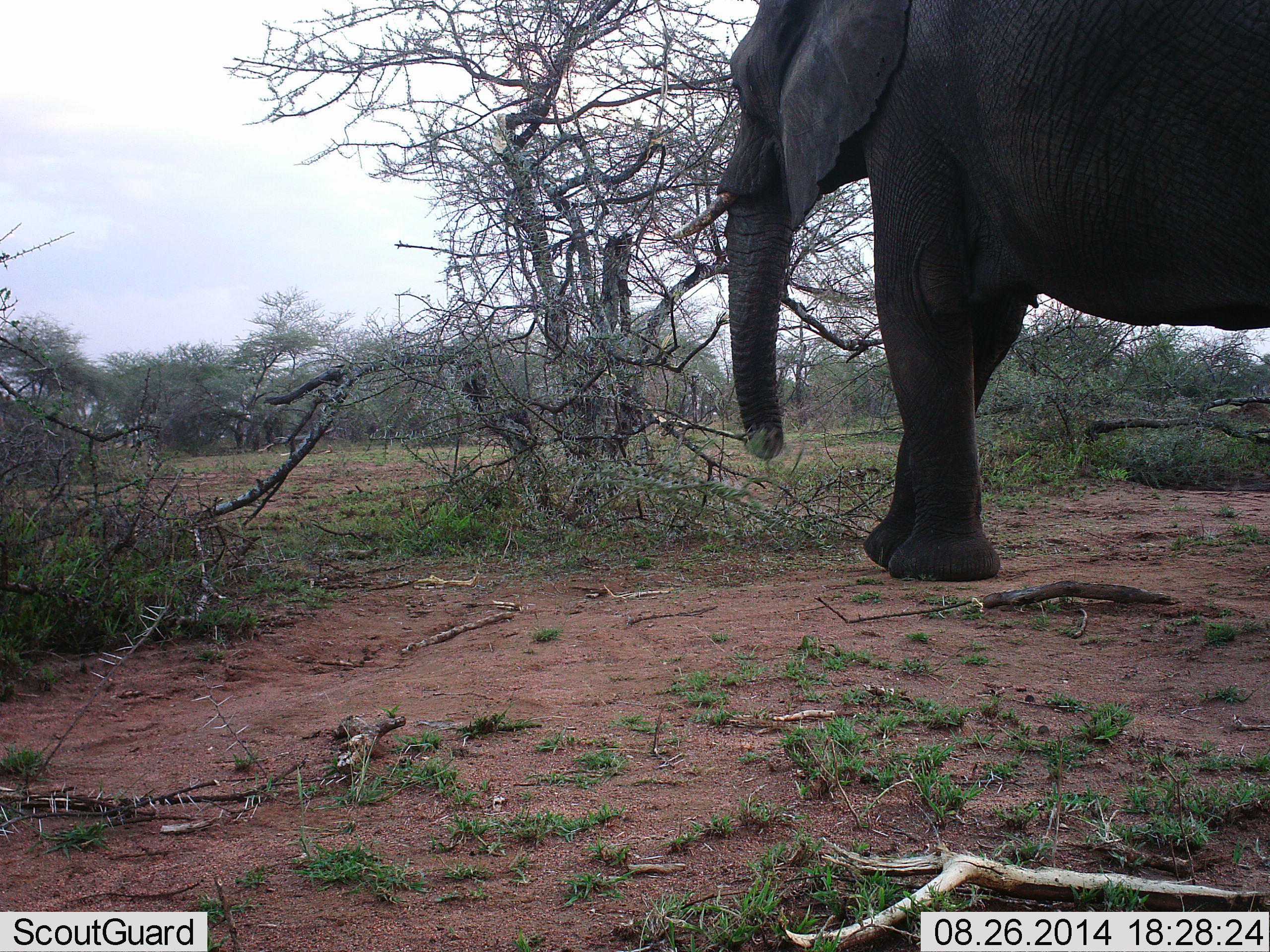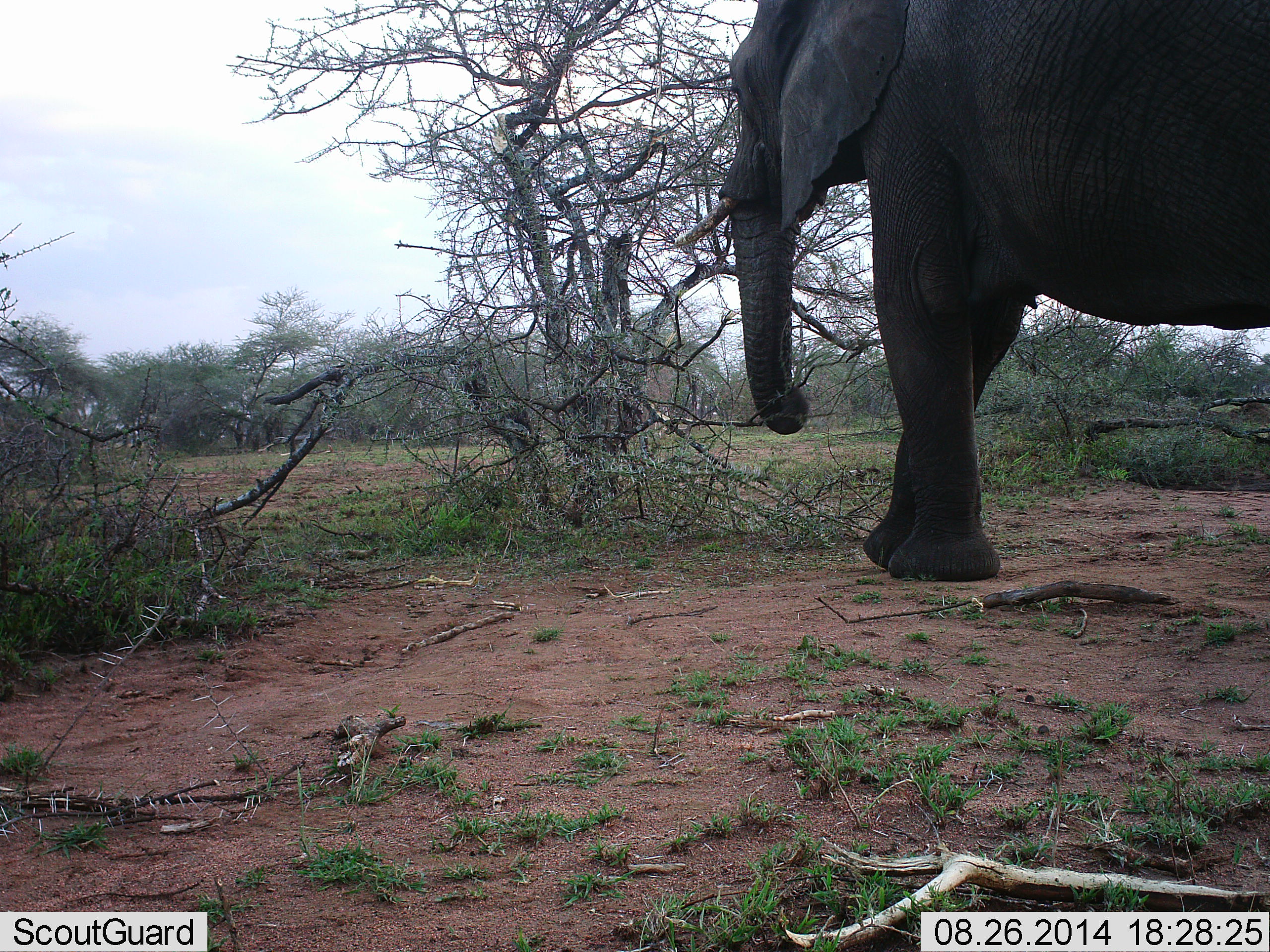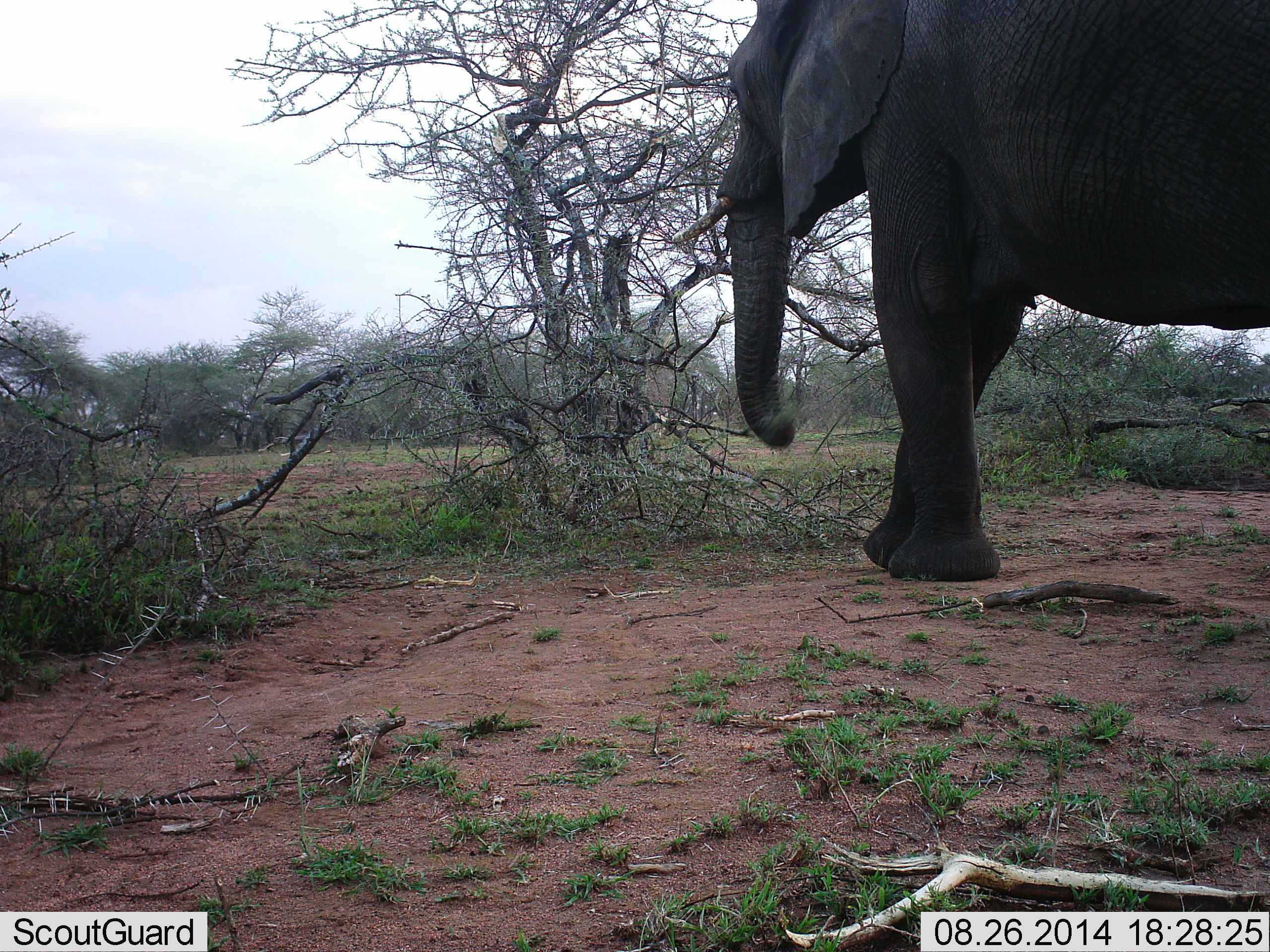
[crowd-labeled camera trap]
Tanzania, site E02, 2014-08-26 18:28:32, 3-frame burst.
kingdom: Animalia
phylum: Chordata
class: Mammalia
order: Proboscidea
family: Elephantidae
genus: Loxodonta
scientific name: Loxodonta africana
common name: african bush elephant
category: elephant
Elephant (african bush elephant) (Loxodonta africana), count 1. Behavior (volunteer vote fractions): standing 67%, resting 0%, moving 11%, interacting 0%. Young present (vote fraction): 0%. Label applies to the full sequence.